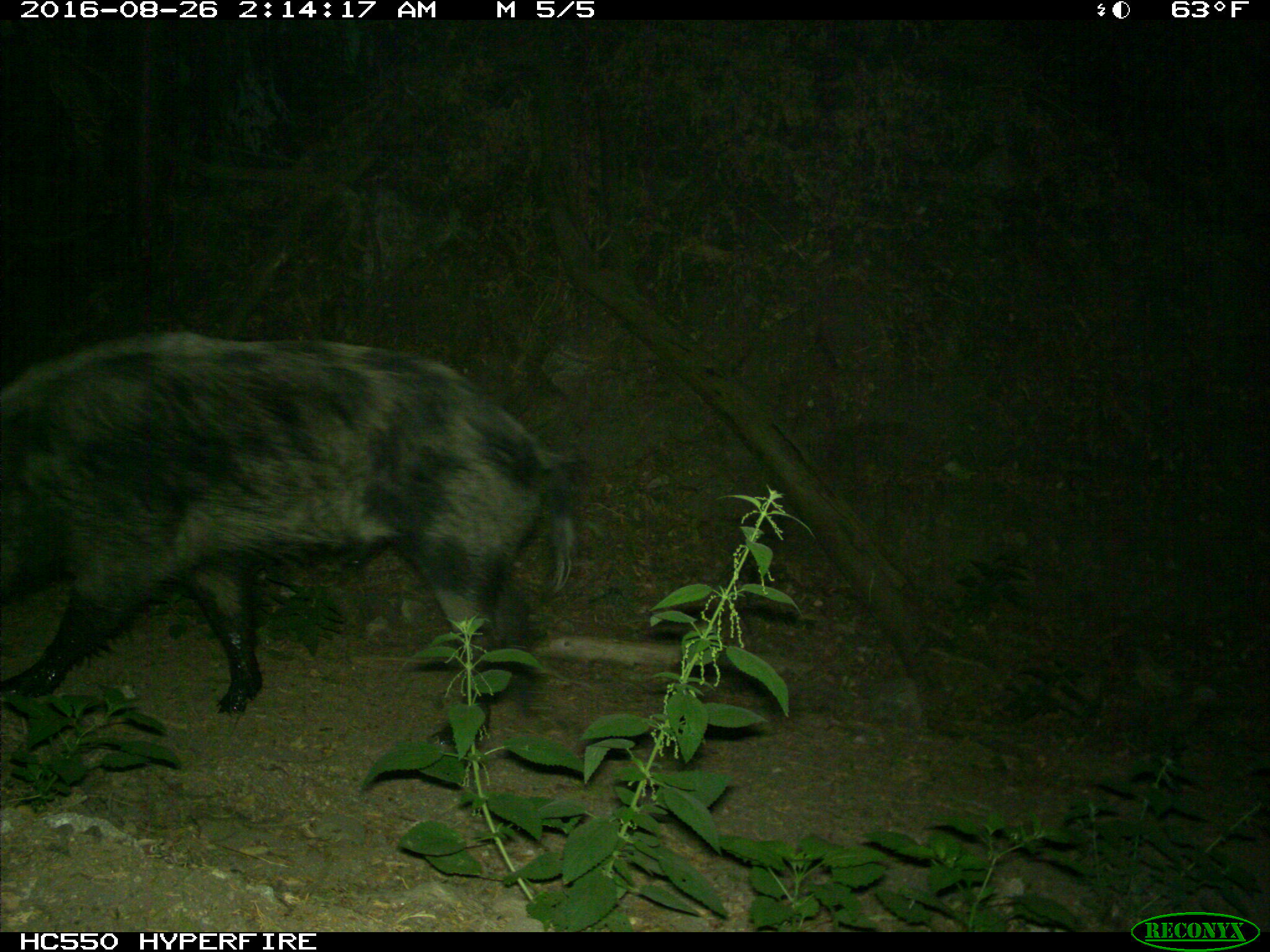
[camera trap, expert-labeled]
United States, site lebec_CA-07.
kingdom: Animalia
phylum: Chordata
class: Mammalia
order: Artiodactyla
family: Suidae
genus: Sus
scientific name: Sus scrofa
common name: wild boar